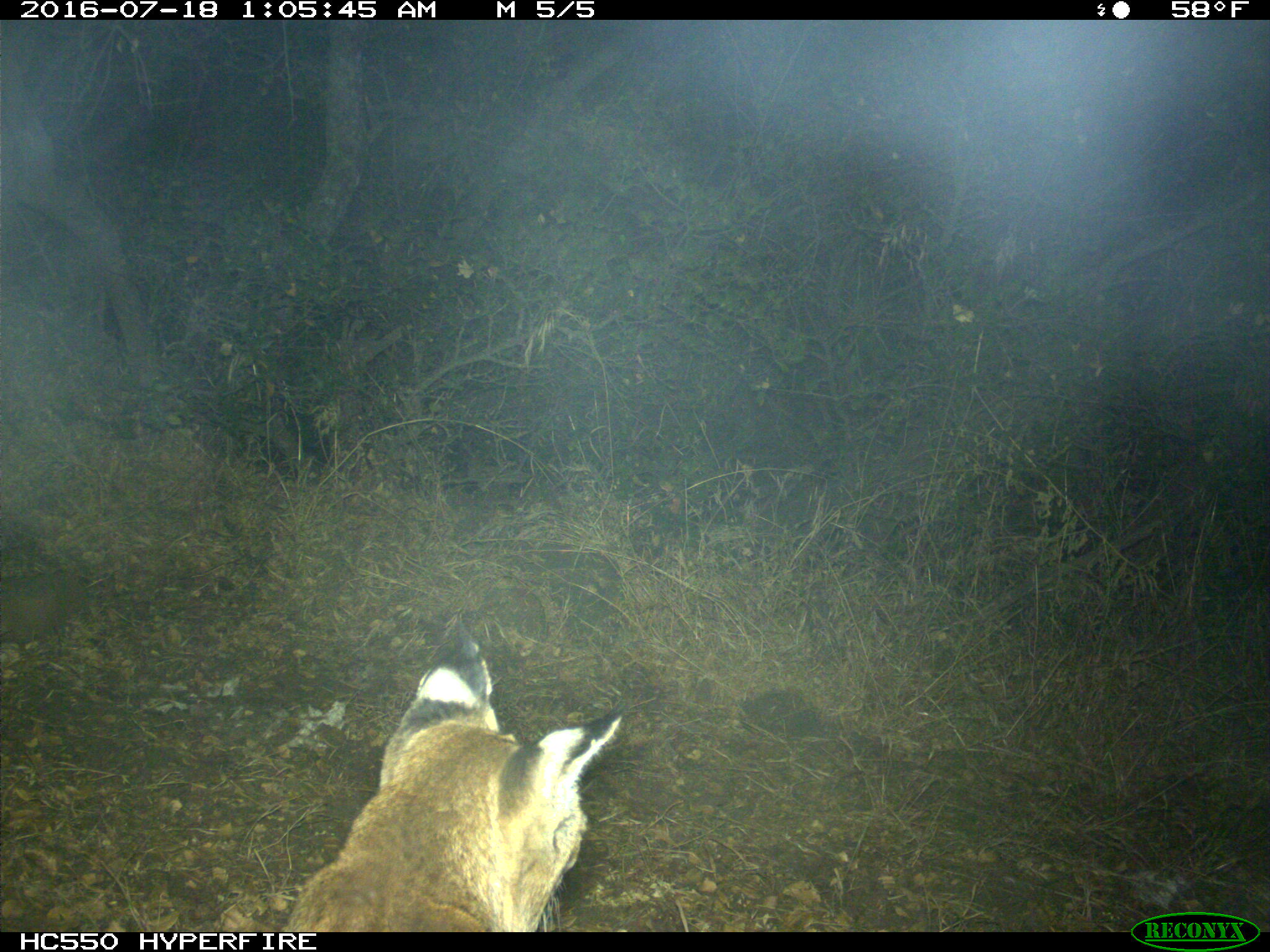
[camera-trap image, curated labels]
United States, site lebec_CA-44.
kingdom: Animalia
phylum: Chordata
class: Mammalia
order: Carnivora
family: Felidae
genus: Lynx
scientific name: Lynx rufus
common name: bobcat